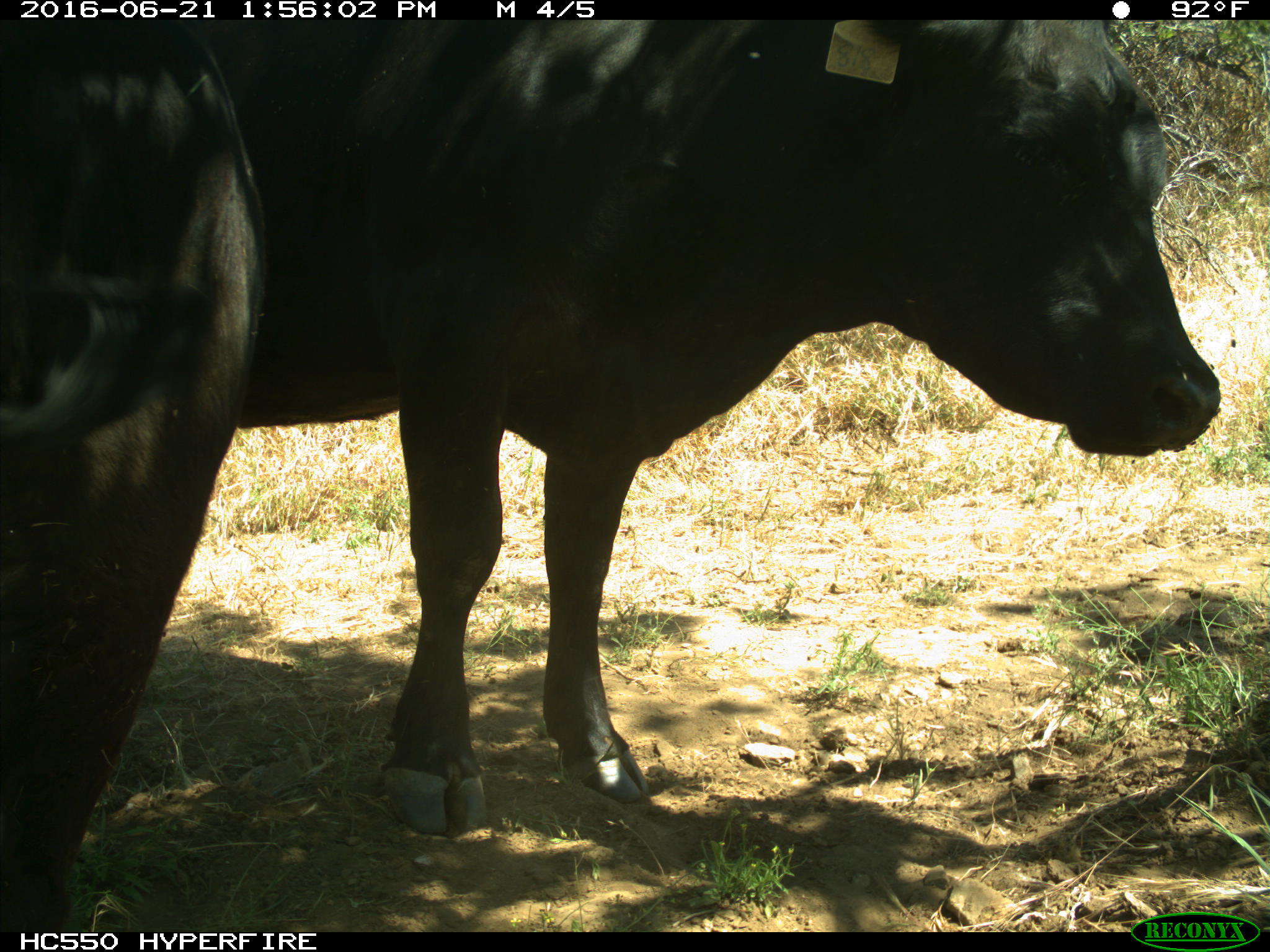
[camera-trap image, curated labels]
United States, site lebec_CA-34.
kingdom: Animalia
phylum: Chordata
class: Mammalia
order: Artiodactyla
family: Bovidae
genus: Bos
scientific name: Bos taurus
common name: domestic cow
Bos taurus (domestic cow).